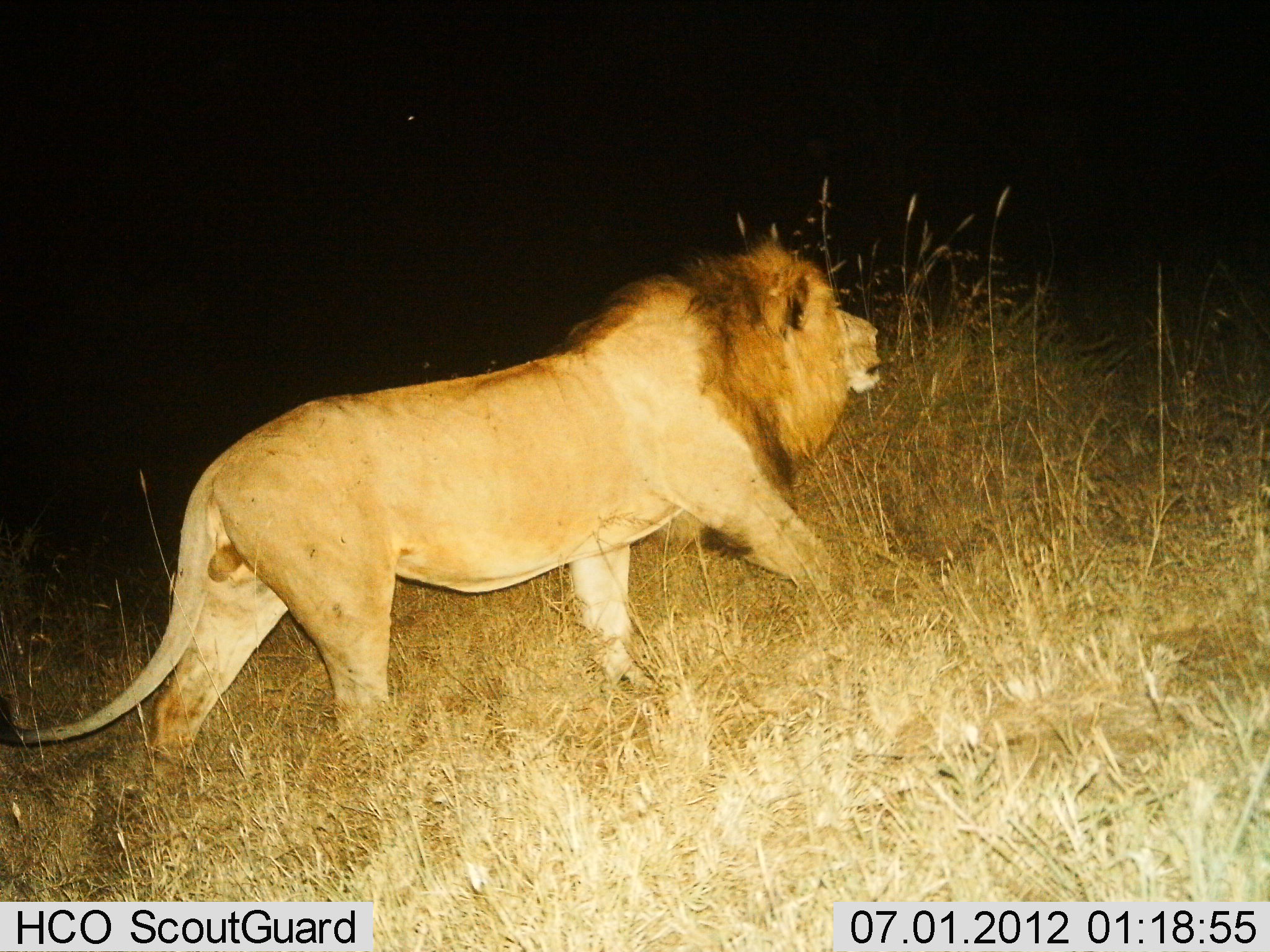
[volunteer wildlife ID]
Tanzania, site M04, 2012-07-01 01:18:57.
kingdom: Animalia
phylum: Chordata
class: Mammalia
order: Carnivora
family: Felidae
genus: Panthera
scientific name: Panthera leo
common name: lion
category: lionmale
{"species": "lionmale (lion) (Panthera leo)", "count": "1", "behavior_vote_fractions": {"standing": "10%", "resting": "0%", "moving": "90%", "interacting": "0%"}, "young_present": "0%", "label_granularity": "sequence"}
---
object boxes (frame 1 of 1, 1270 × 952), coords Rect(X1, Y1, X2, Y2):
animal: Rect(0, 235, 886, 773)